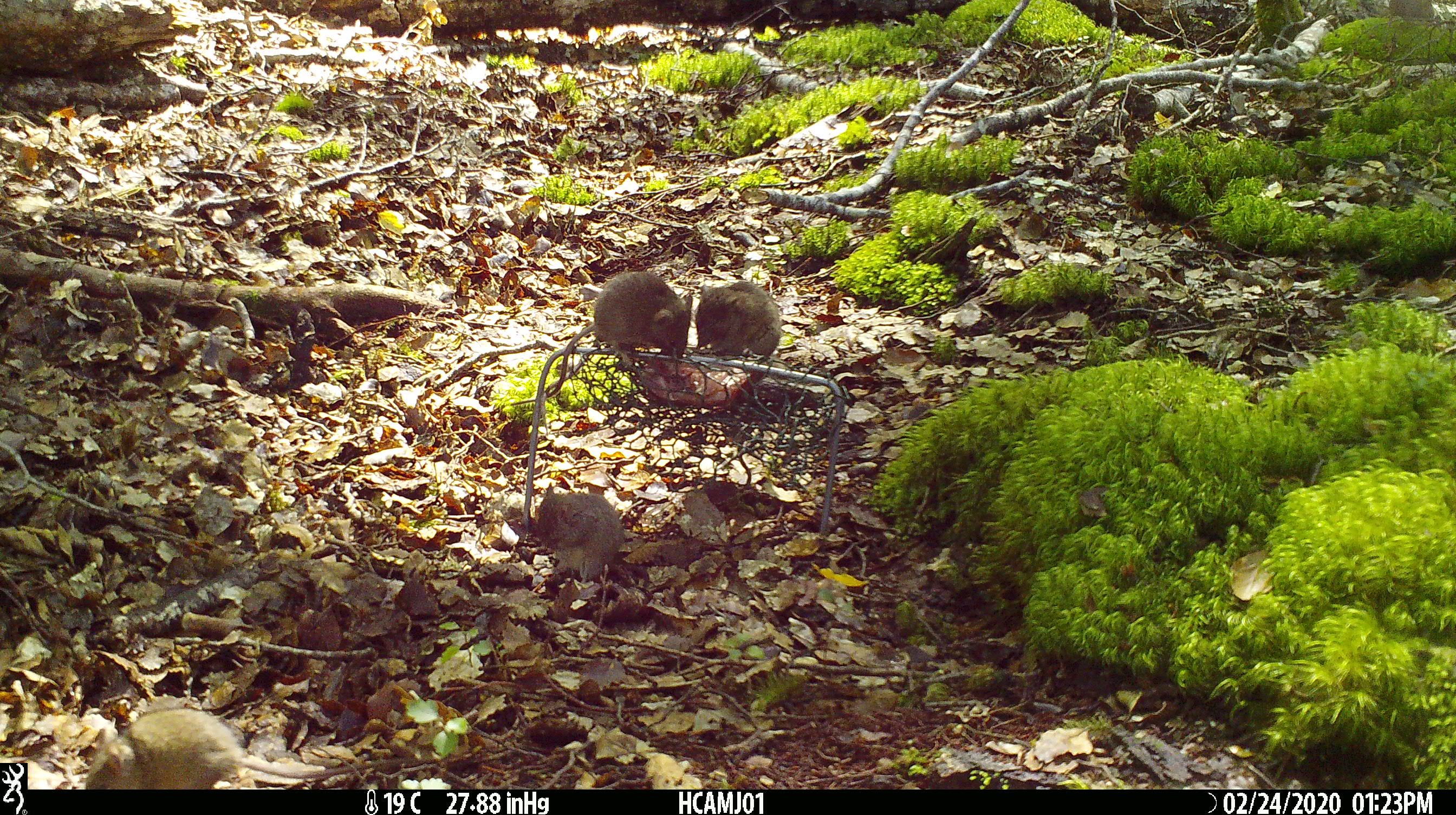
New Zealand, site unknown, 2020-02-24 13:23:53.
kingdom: Animalia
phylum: Chordata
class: Mammalia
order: Rodentia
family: Muridae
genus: Mus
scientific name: Mus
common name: mouse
Mouse (Mus).